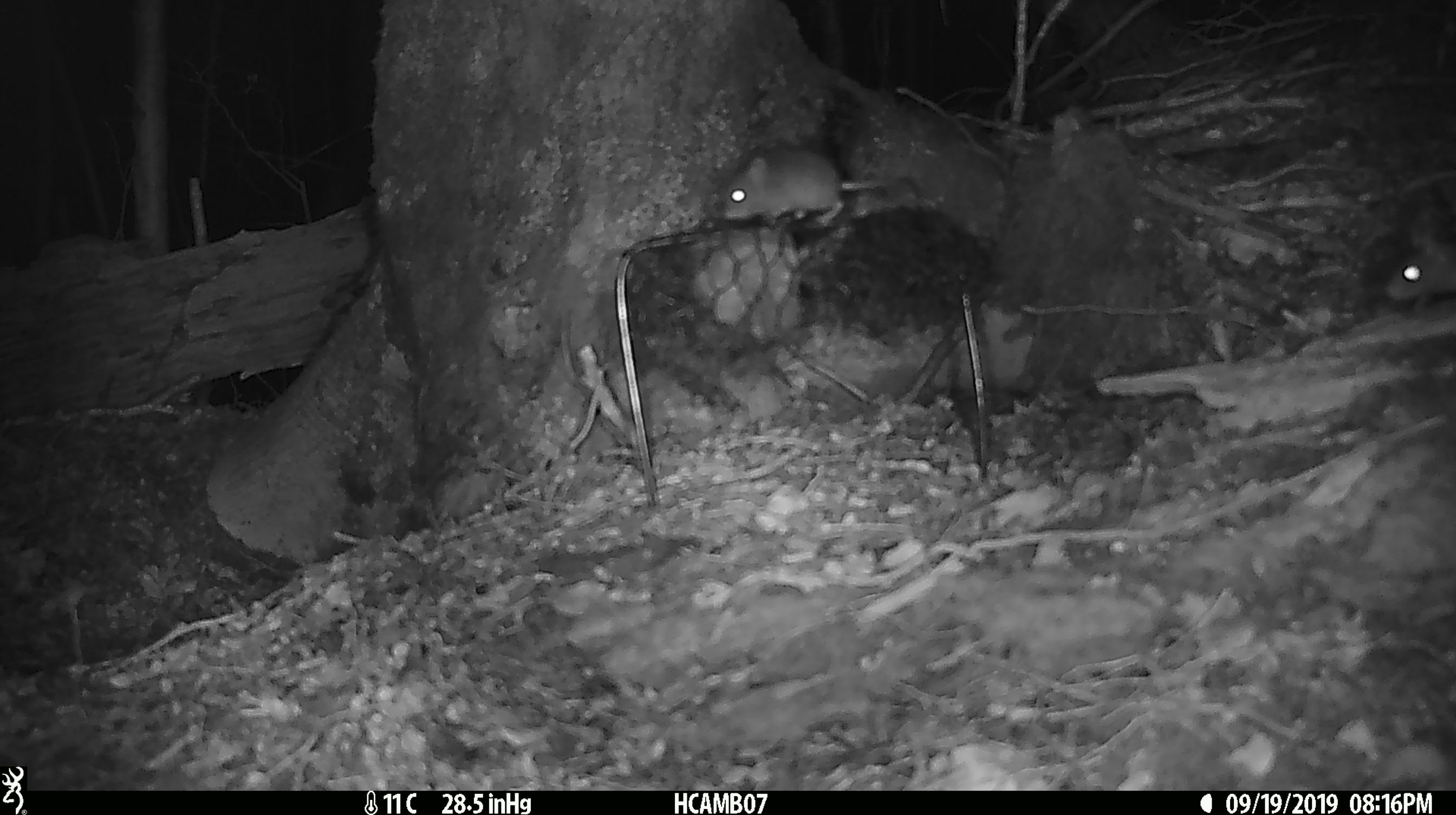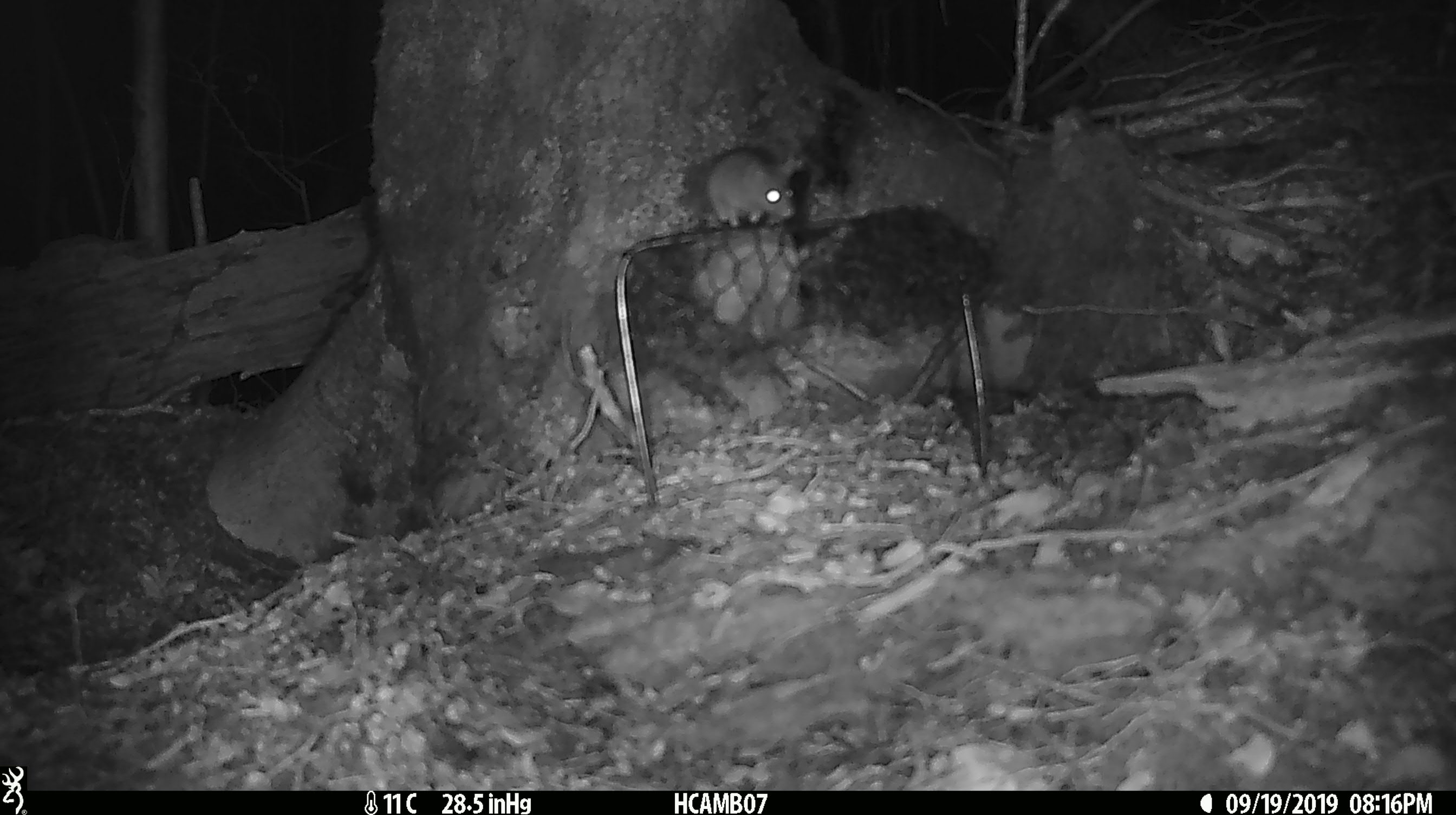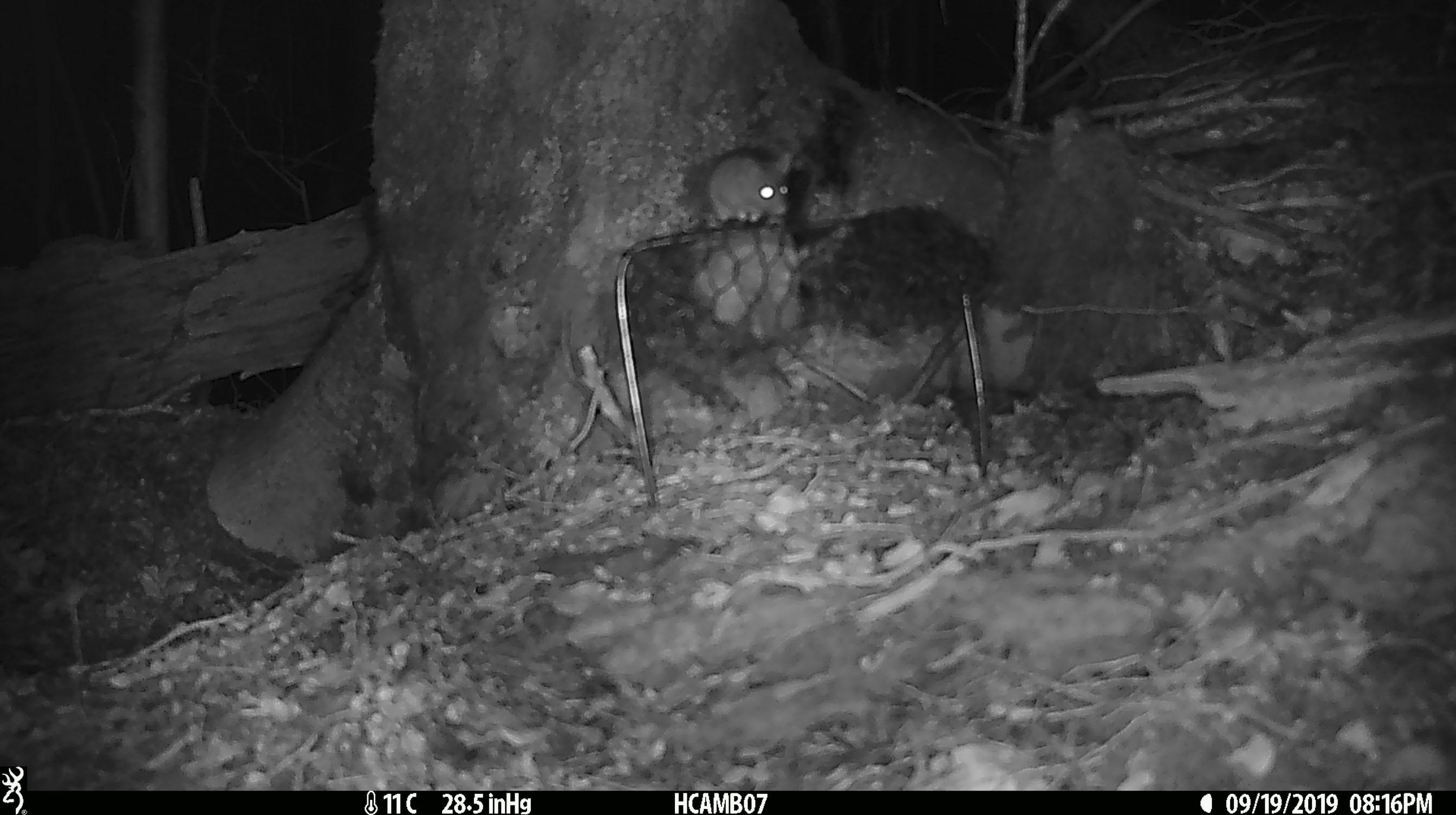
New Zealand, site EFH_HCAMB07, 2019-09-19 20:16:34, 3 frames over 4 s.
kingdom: Animalia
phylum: Chordata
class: Mammalia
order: Rodentia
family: Muridae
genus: Mus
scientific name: Mus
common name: mouse